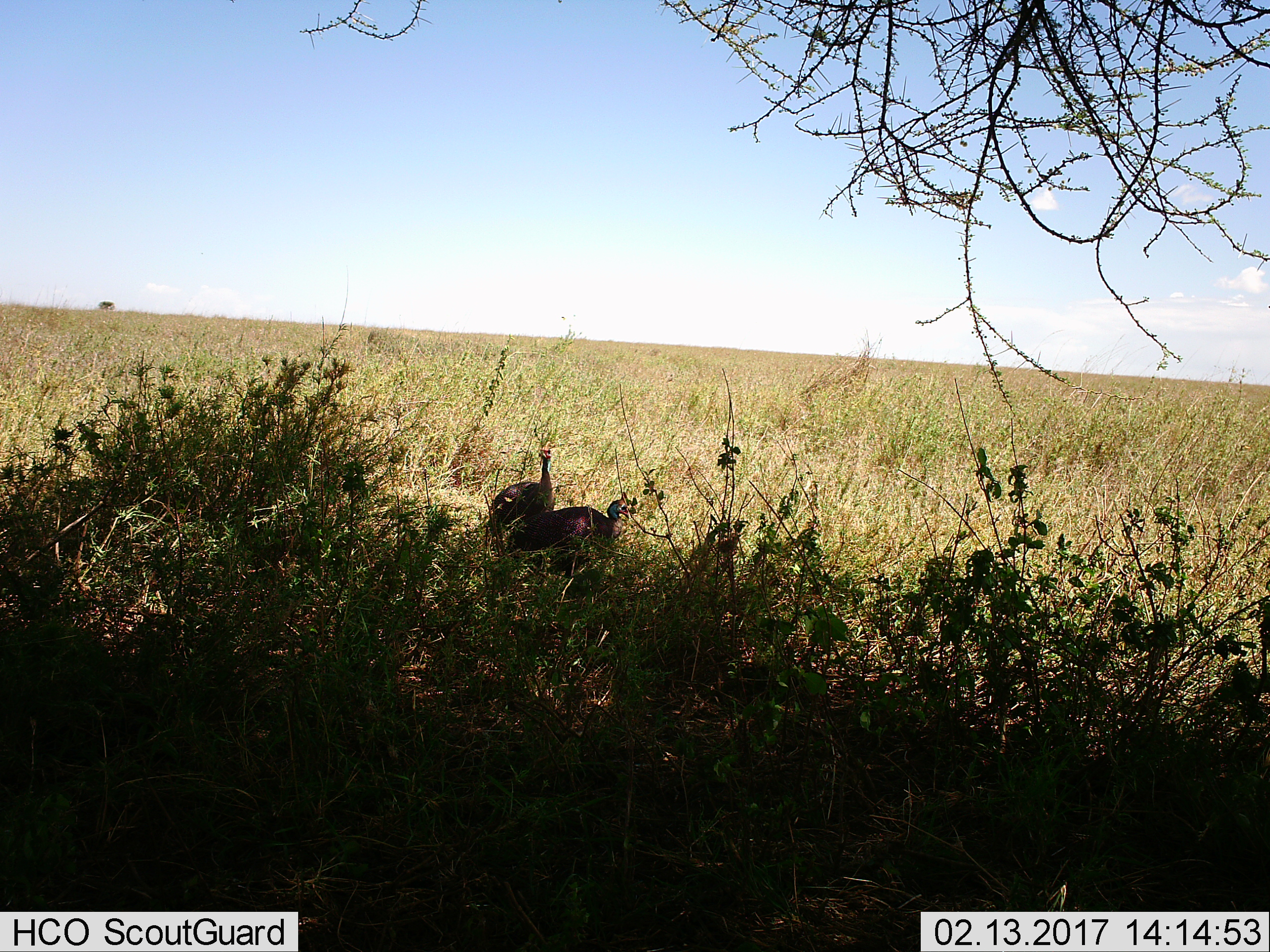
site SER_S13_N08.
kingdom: Animalia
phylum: Chordata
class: Aves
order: Galliformes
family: Numididae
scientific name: Numididae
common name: guineafowl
Guineafowl (Numididae), count 2. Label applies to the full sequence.